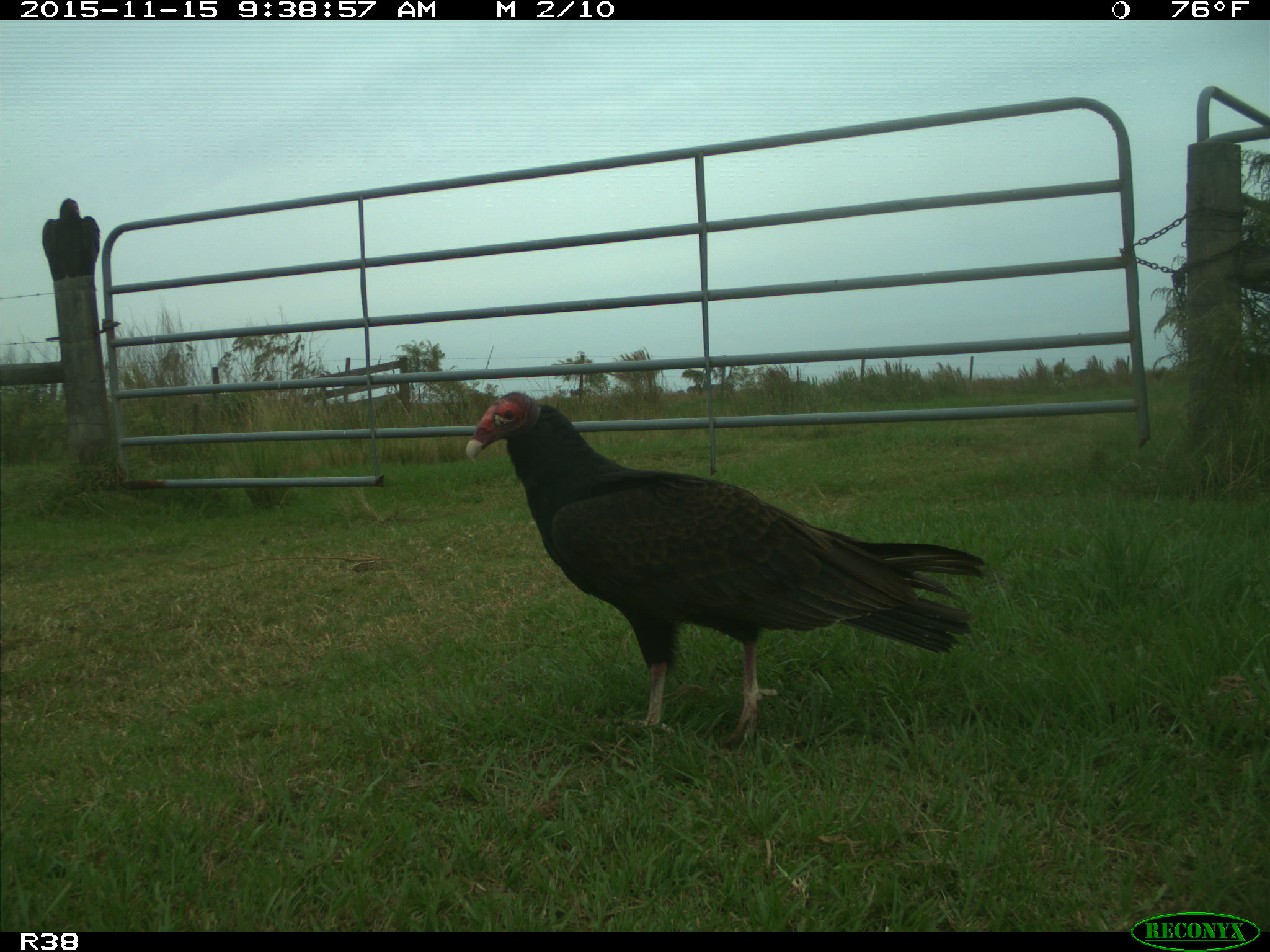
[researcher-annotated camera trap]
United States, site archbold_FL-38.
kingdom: Animalia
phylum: Chordata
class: Aves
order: Accipitriformes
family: Accipitridae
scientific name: Accipitridae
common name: acciptirids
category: unidentified accipitrid